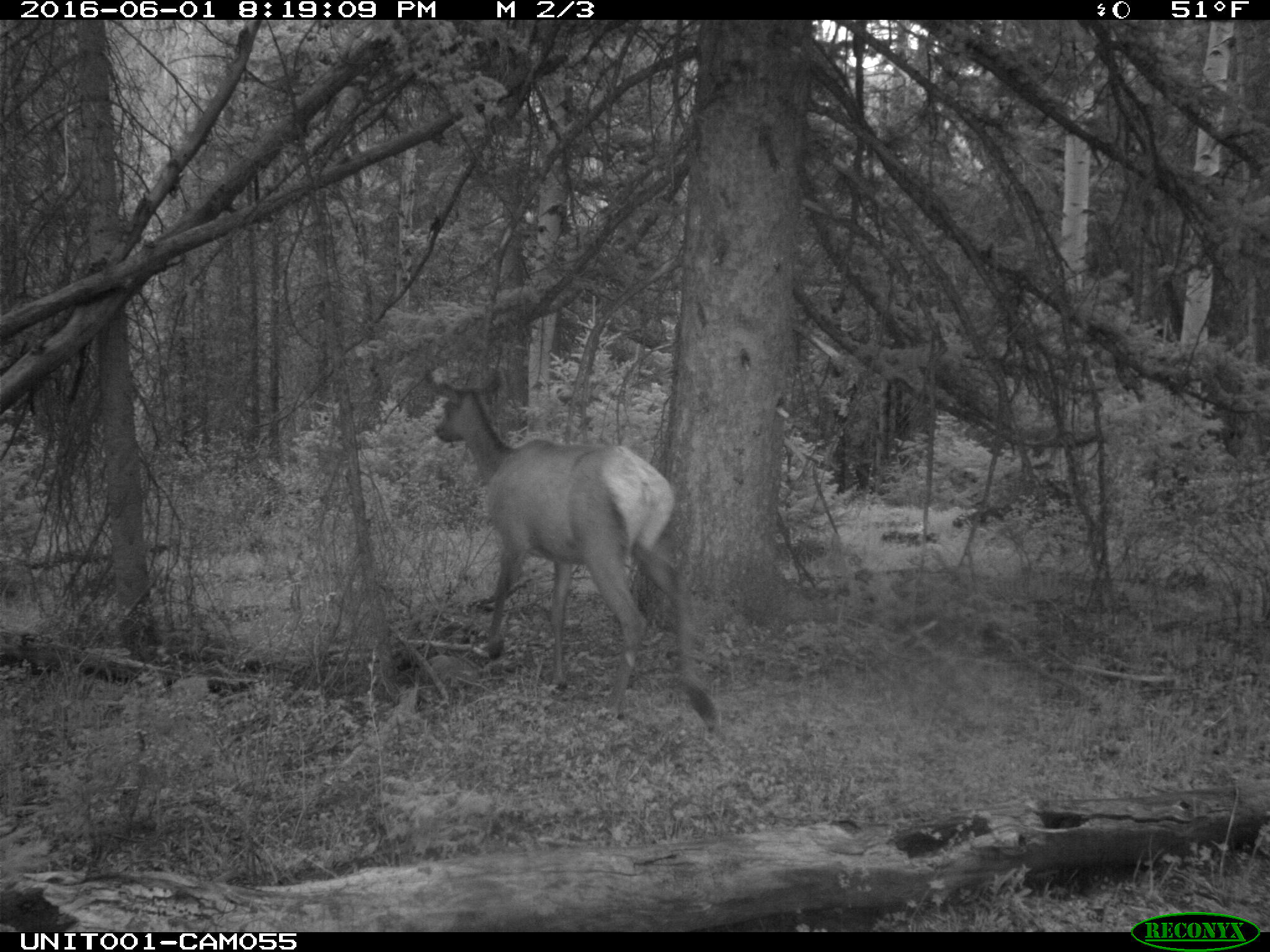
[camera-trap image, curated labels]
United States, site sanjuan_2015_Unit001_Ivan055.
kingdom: Animalia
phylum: Chordata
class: Mammalia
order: Artiodactyla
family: Cervidae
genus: Cervus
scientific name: Cervus elaphus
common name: red deer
Cervus elaphus (red deer).